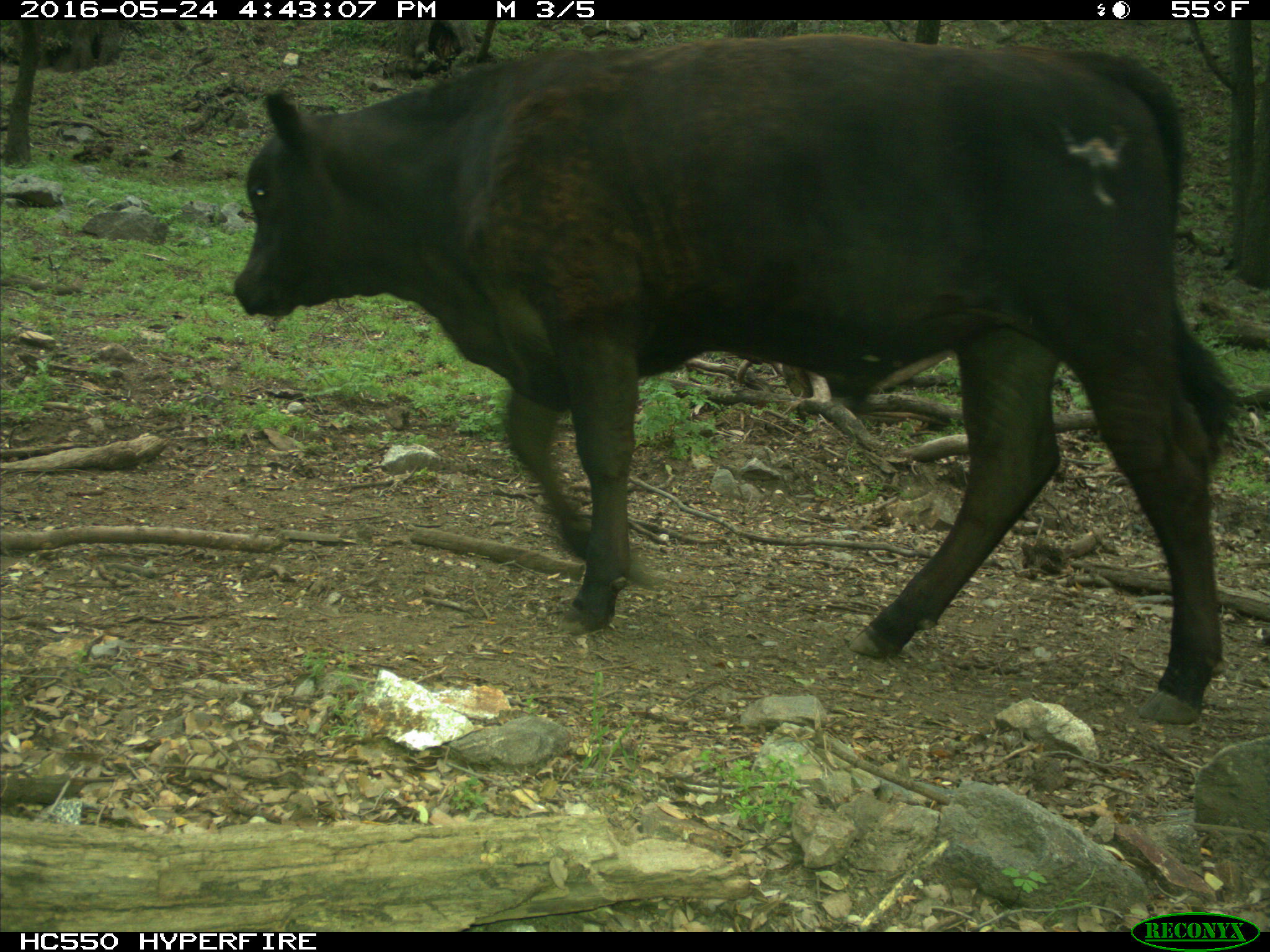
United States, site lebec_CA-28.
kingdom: Animalia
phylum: Chordata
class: Mammalia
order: Artiodactyla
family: Bovidae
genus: Bos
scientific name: Bos taurus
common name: domestic cow